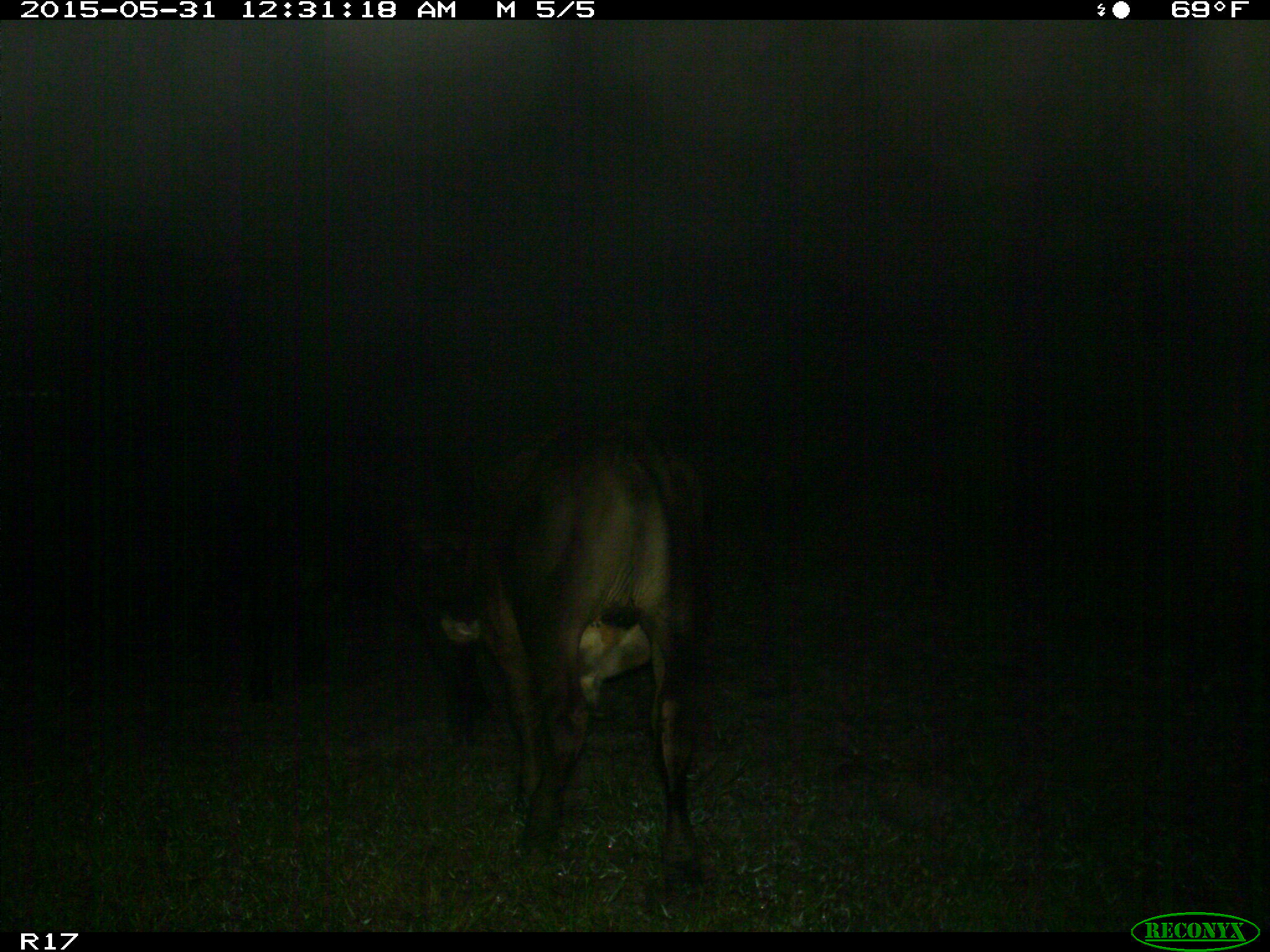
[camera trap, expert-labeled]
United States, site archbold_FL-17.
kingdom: Animalia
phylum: Chordata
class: Mammalia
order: Artiodactyla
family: Bovidae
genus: Bos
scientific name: Bos taurus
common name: domestic cow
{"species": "Bos taurus (domestic cow)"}